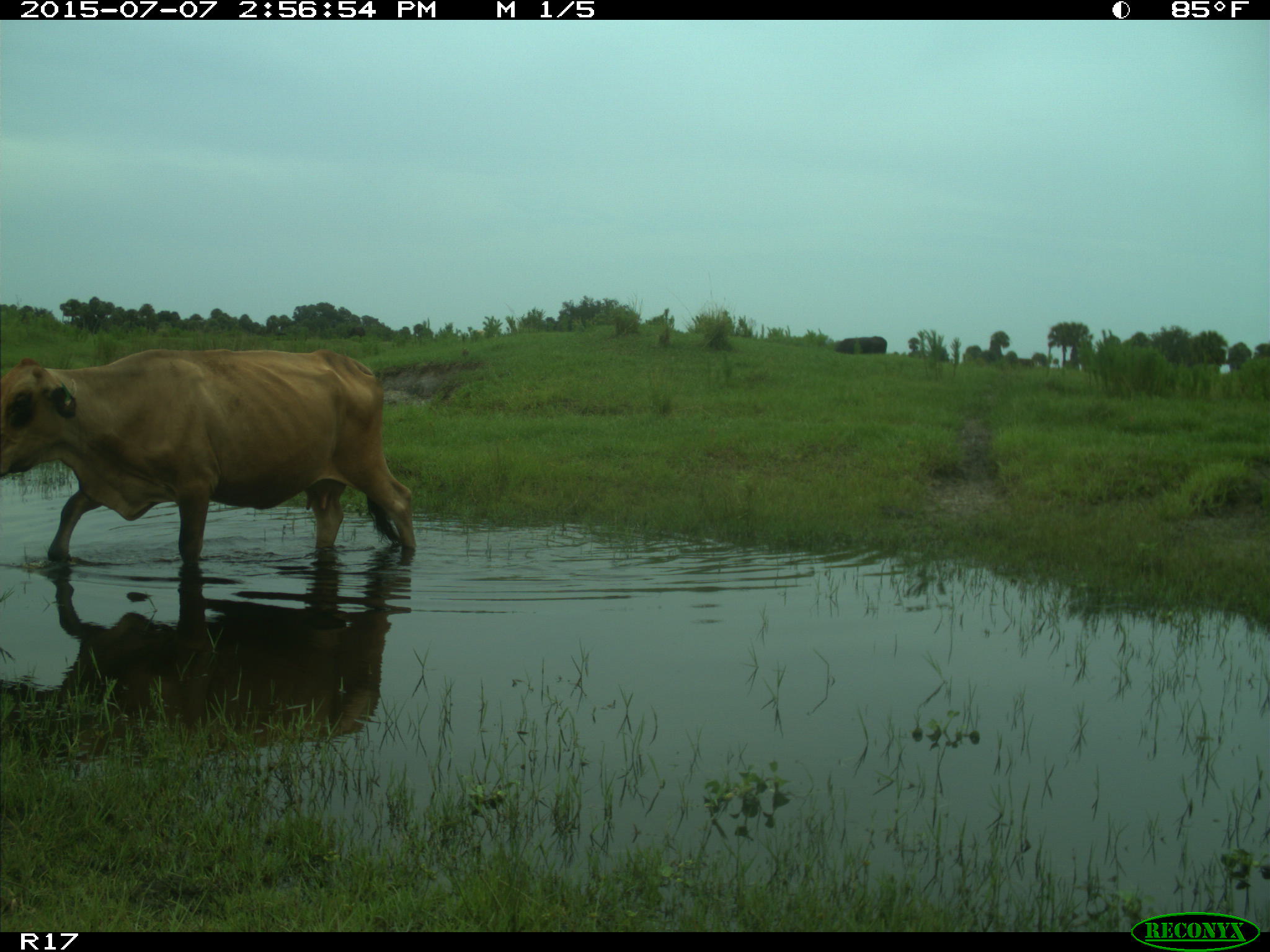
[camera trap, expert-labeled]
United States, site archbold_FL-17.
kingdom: Animalia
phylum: Chordata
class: Mammalia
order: Artiodactyla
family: Bovidae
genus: Bos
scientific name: Bos taurus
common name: domestic cow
Bos taurus (domestic cow).